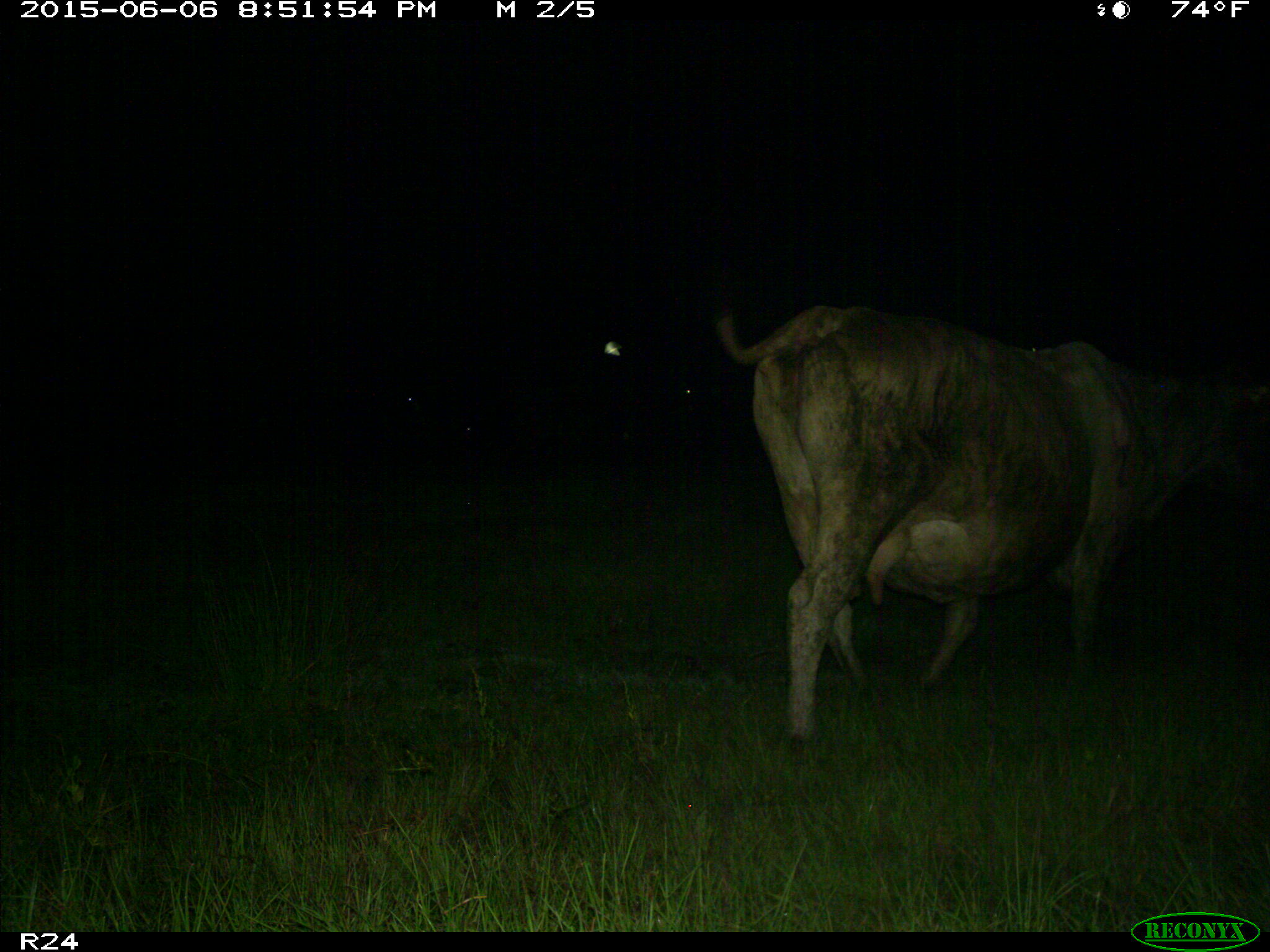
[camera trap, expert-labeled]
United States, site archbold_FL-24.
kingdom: Animalia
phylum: Chordata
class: Mammalia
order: Artiodactyla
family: Bovidae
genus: Bos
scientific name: Bos taurus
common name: domestic cow